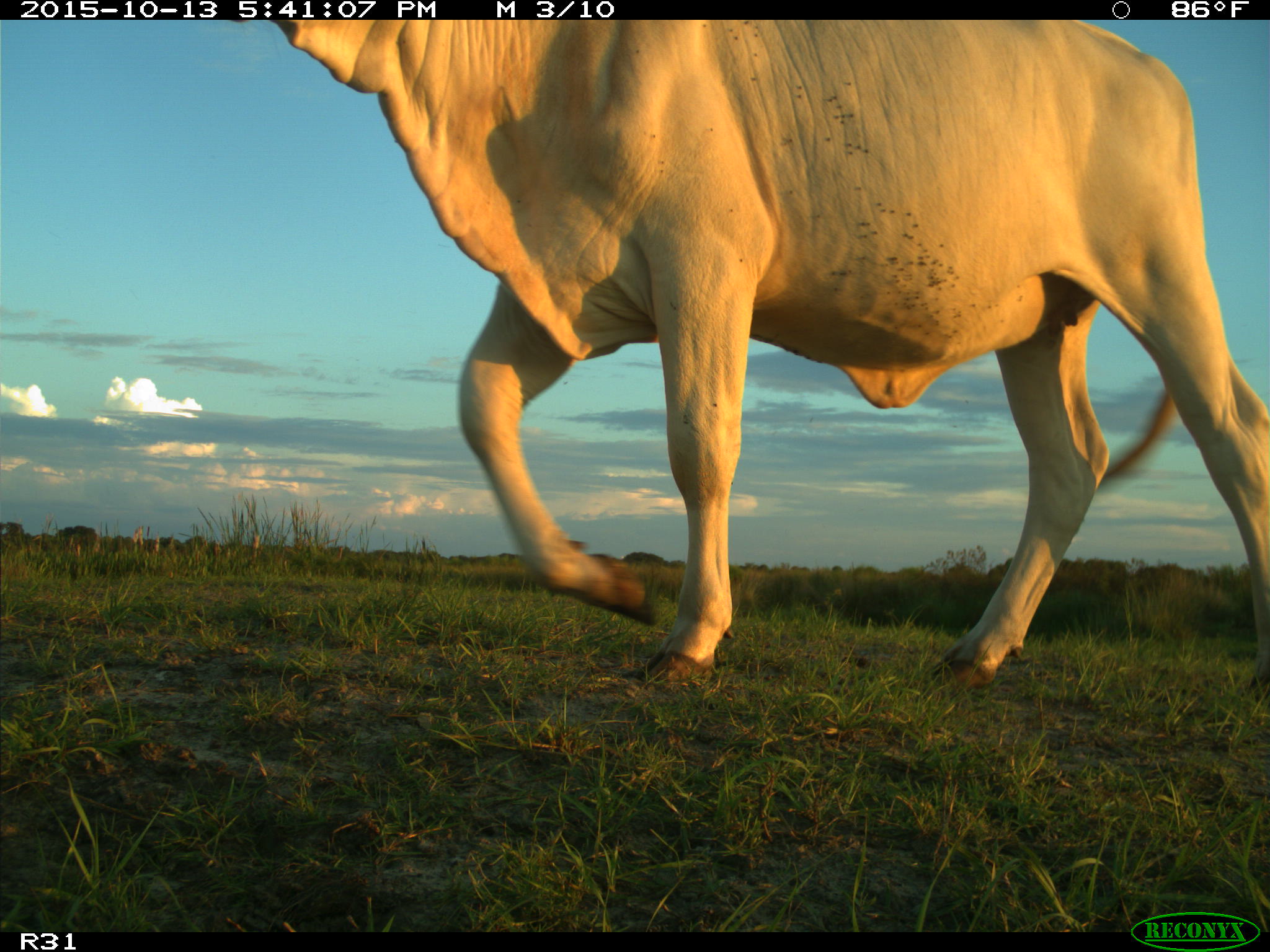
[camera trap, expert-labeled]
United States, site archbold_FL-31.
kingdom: Animalia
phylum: Chordata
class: Mammalia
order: Artiodactyla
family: Bovidae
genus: Bos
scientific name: Bos taurus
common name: domestic cow